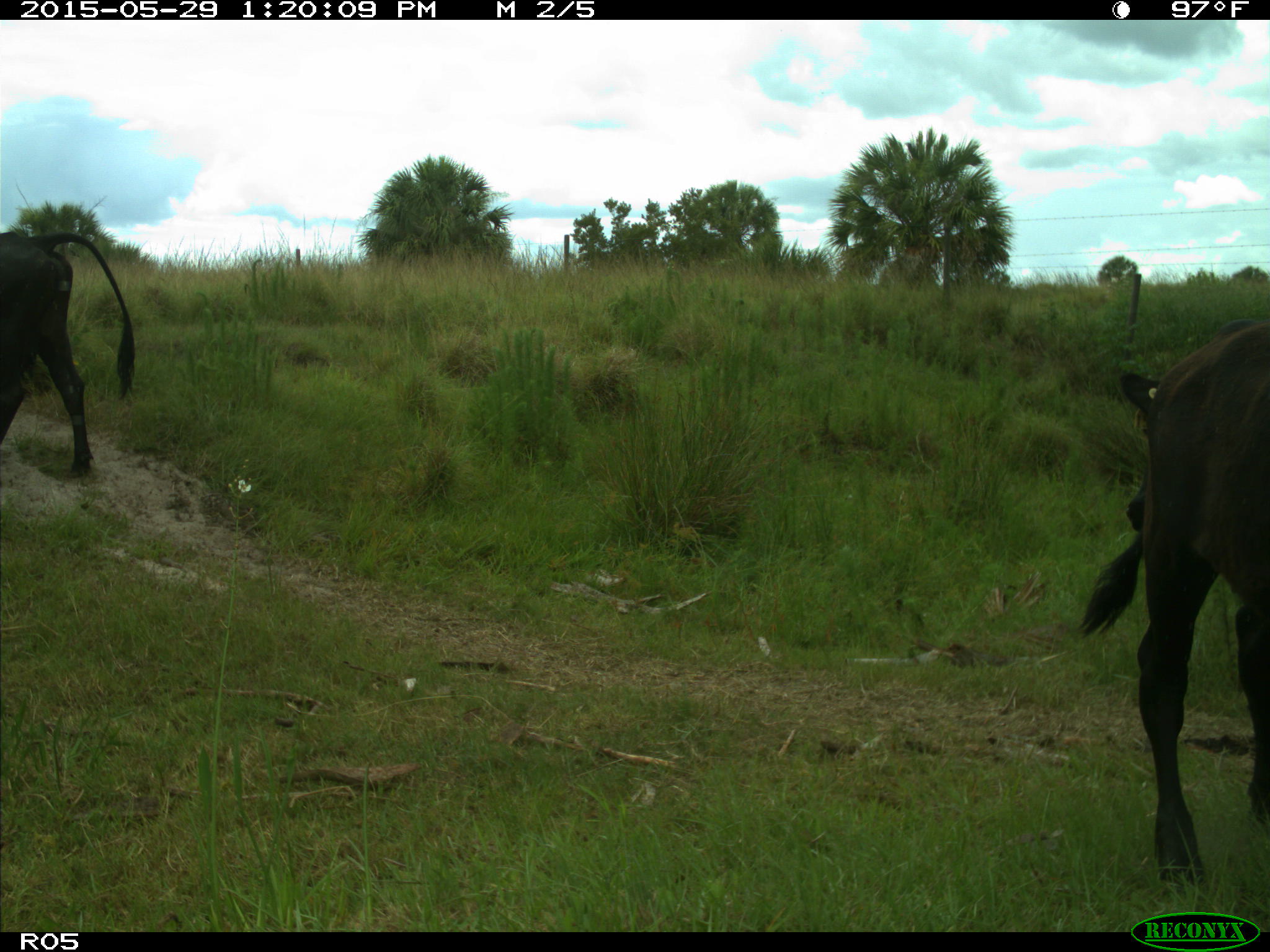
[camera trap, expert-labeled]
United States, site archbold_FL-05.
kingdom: Animalia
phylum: Chordata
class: Mammalia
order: Artiodactyla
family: Bovidae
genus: Bos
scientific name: Bos taurus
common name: domestic cow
Bos taurus (domestic cow).